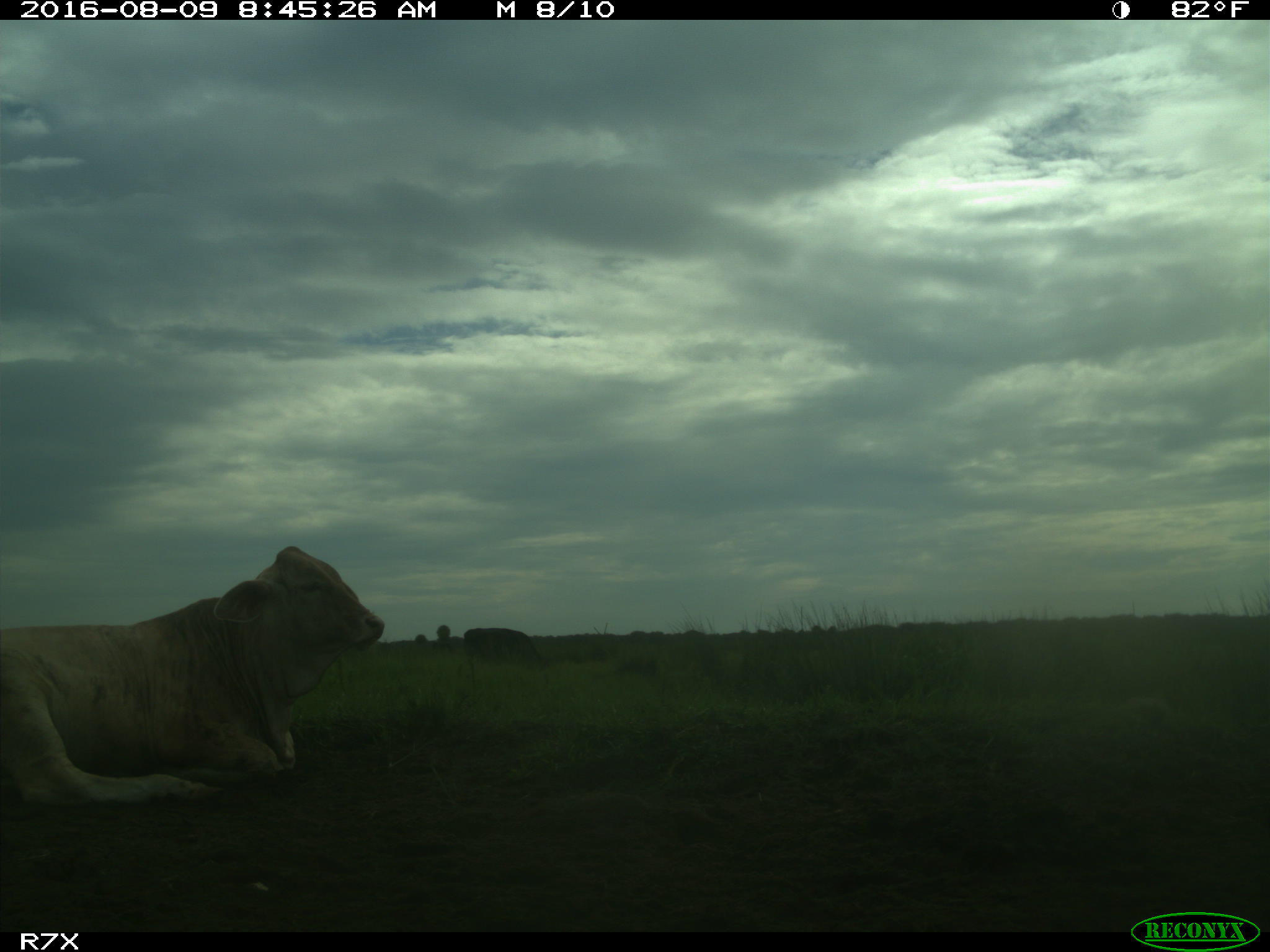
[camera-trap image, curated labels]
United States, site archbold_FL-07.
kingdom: Animalia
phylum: Chordata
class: Mammalia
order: Artiodactyla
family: Bovidae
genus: Bos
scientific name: Bos taurus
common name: domestic cow